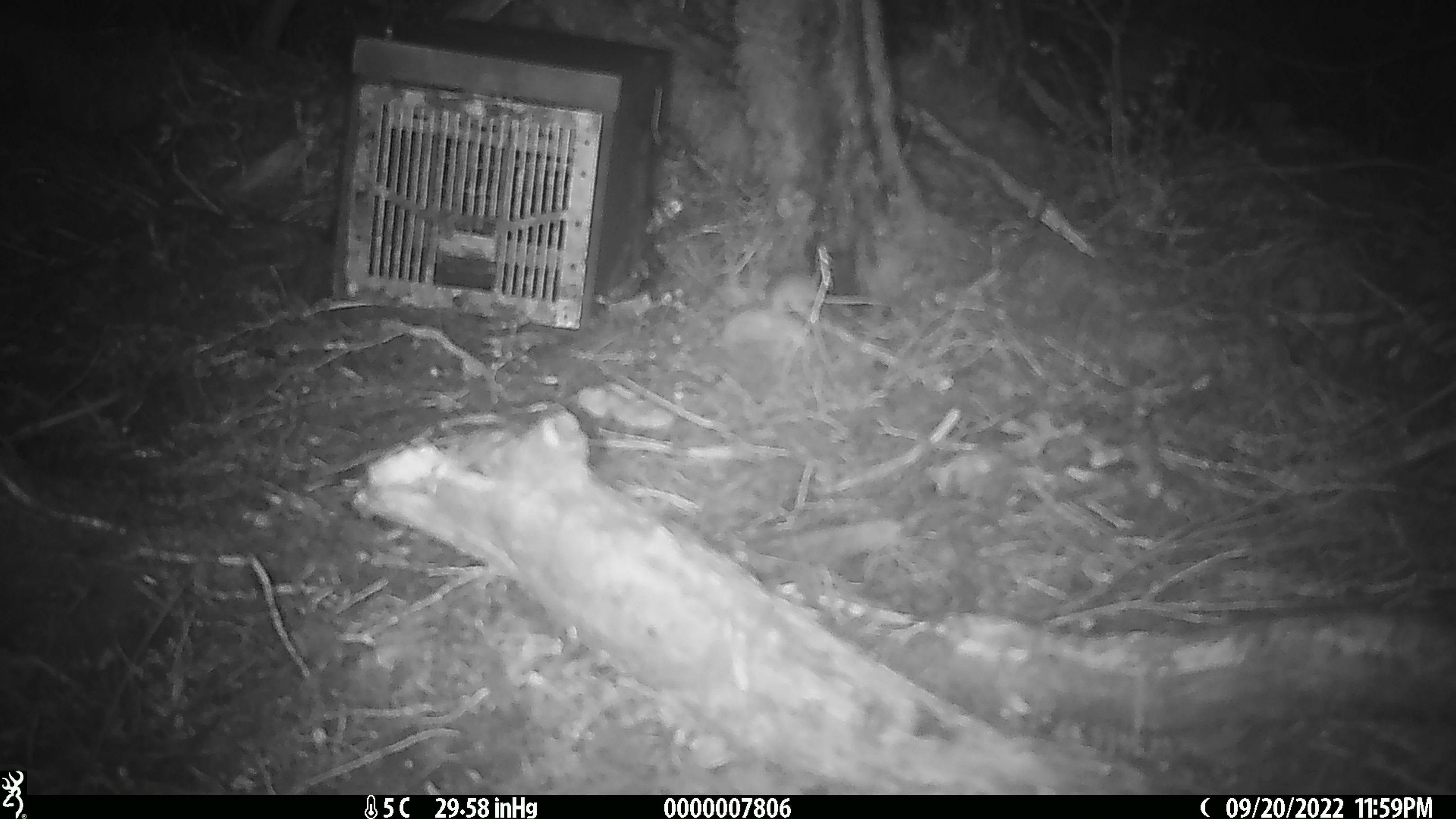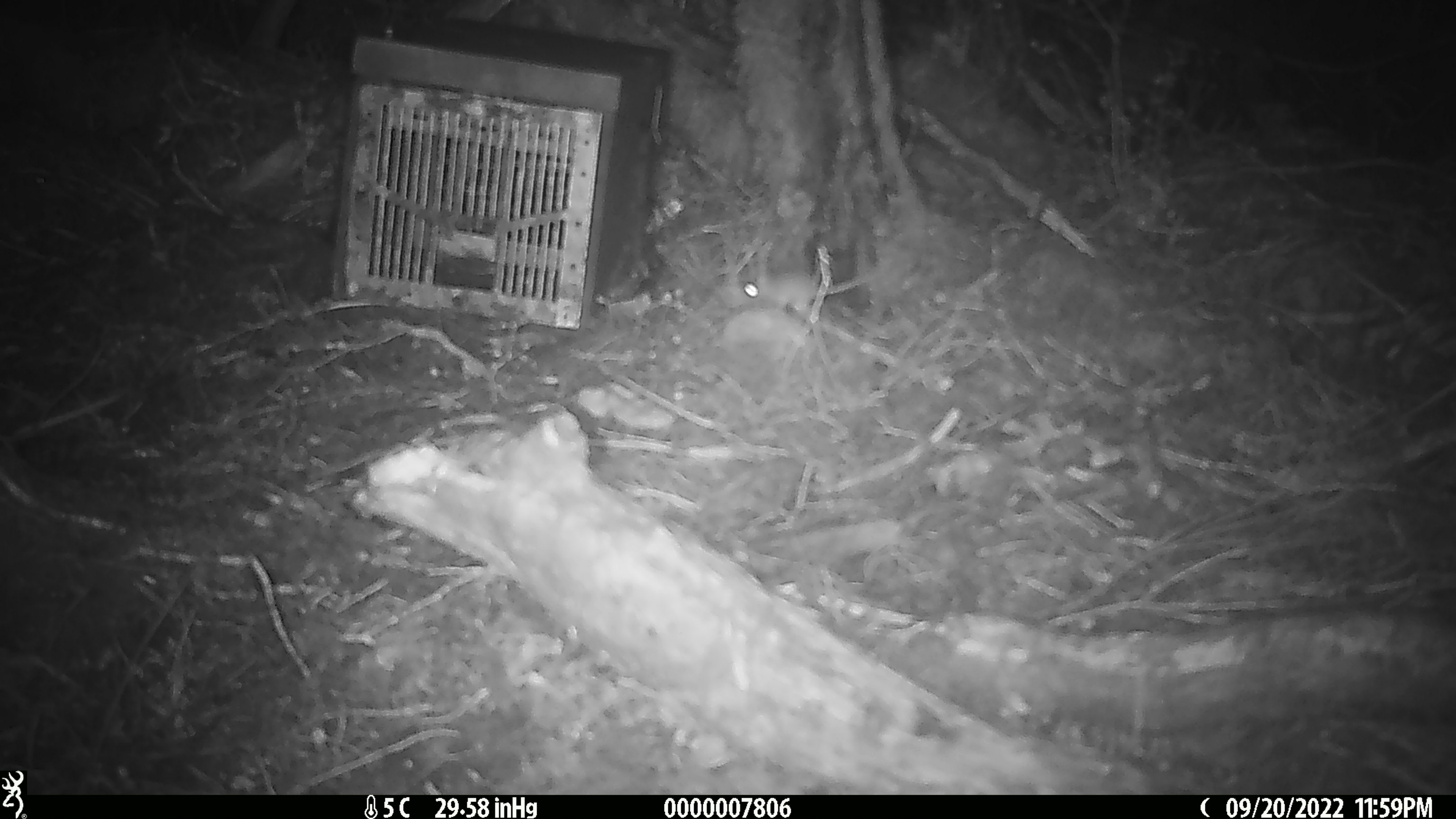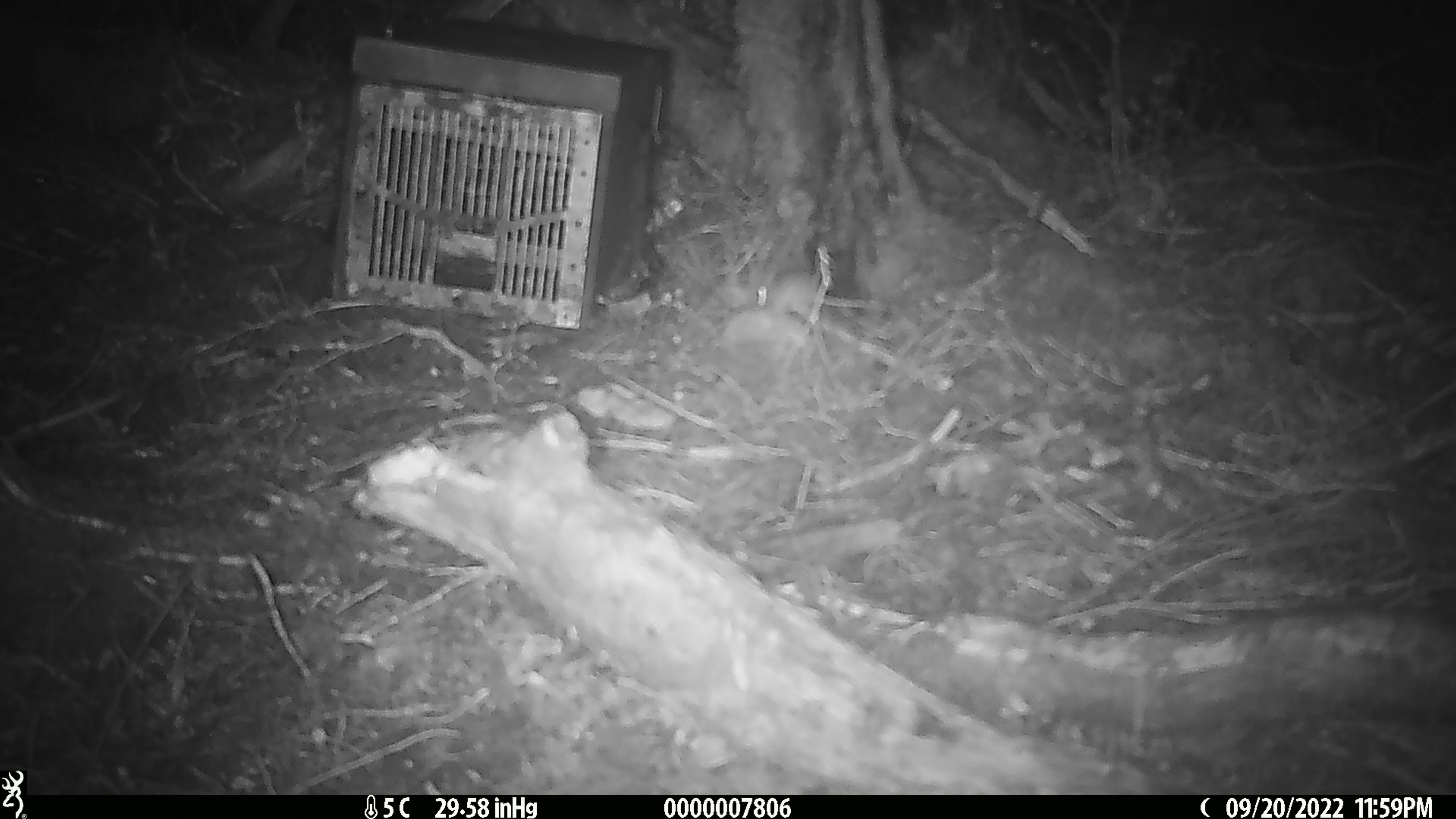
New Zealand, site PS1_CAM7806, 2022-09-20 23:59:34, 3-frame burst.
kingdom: Animalia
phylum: Chordata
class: Mammalia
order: Rodentia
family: Muridae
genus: Mus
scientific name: Mus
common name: mouse